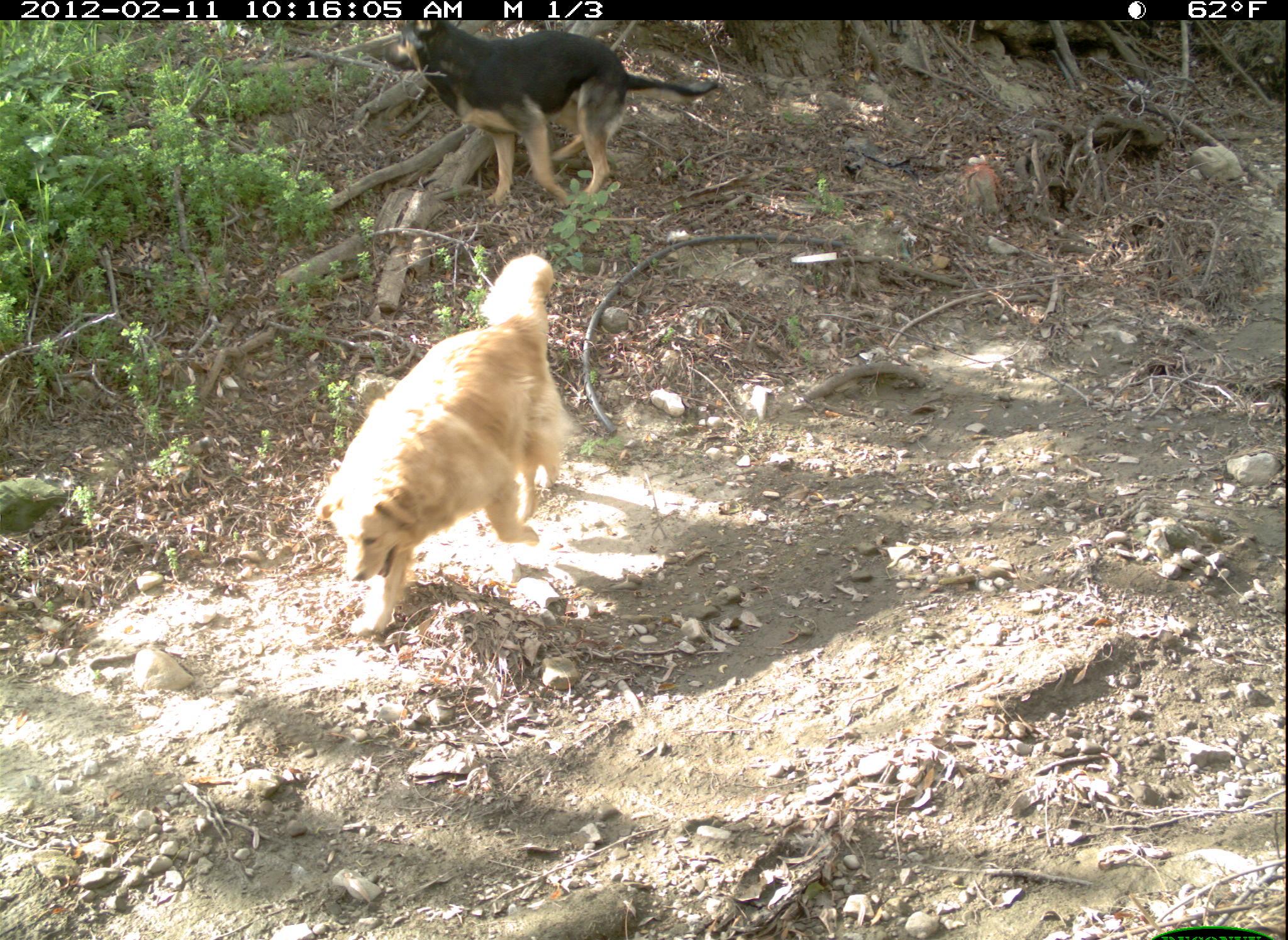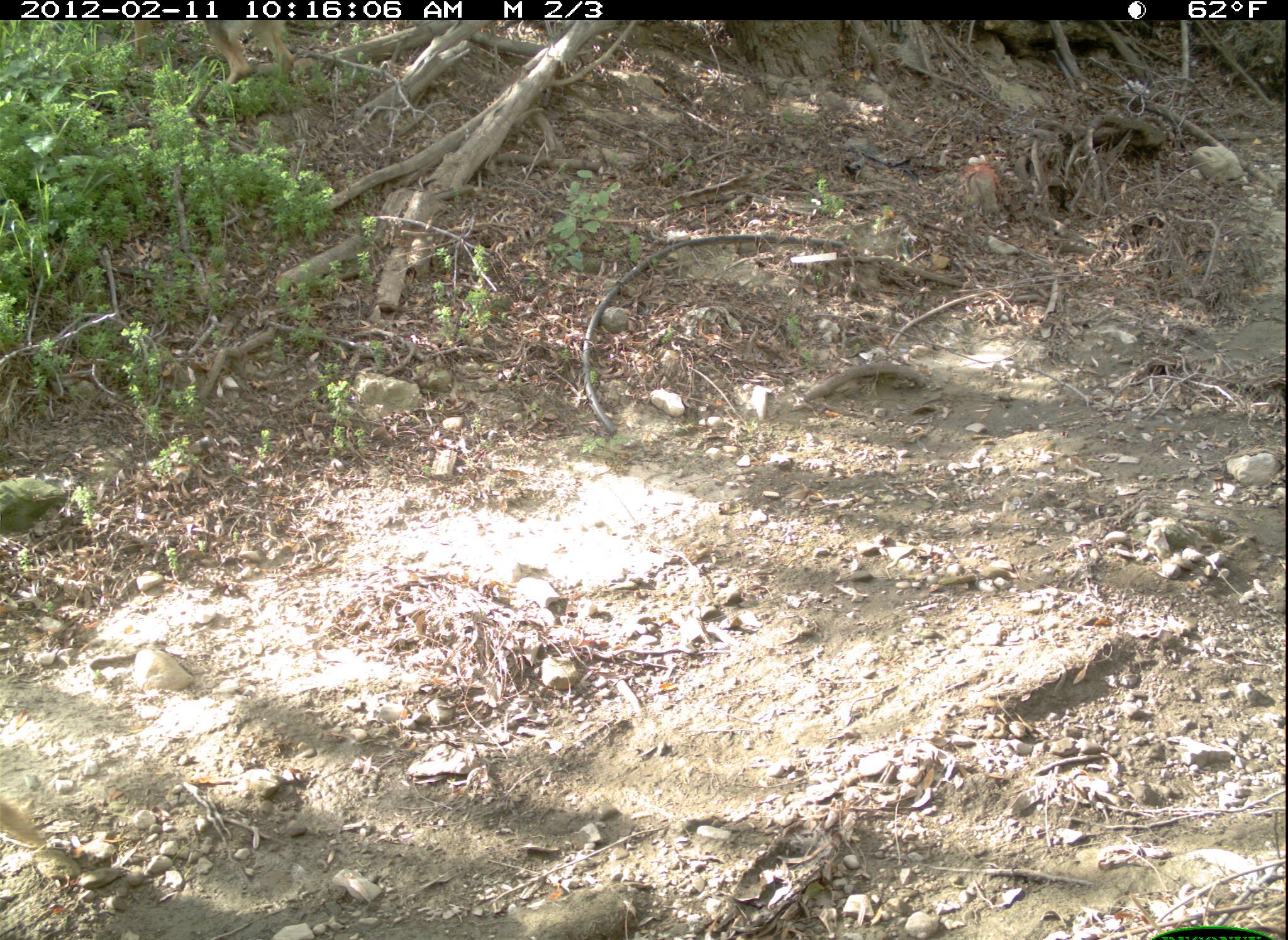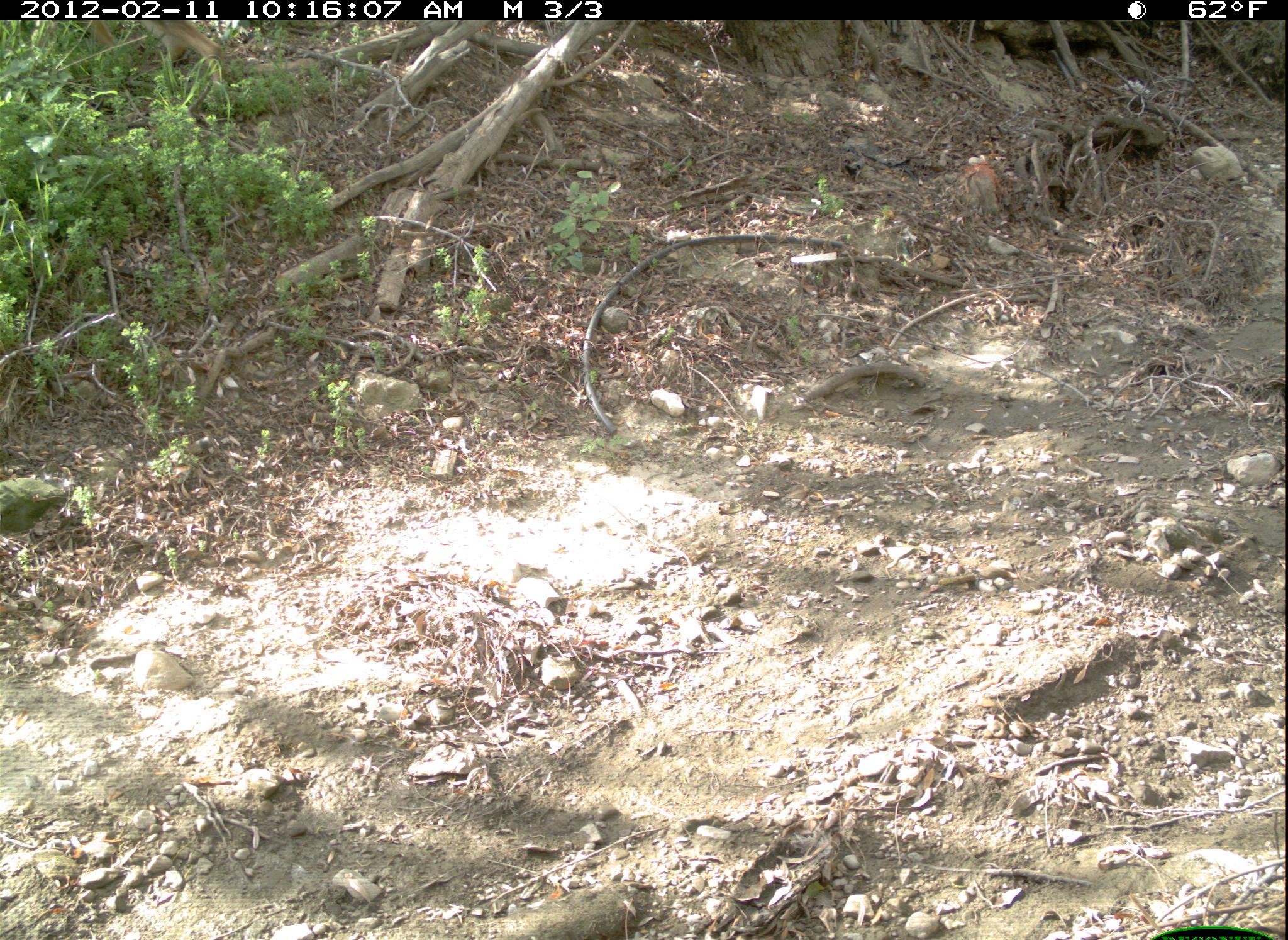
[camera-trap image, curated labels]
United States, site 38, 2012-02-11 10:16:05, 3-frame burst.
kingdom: Animalia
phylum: Chordata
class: Mammalia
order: Carnivora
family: Canidae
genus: Canis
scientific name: Canis familiaris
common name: domestic dog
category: dog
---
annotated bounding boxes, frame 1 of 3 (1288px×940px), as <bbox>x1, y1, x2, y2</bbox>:
dog: <bbox>301, 222, 613, 656</bbox>; <bbox>383, 16, 726, 213</bbox>